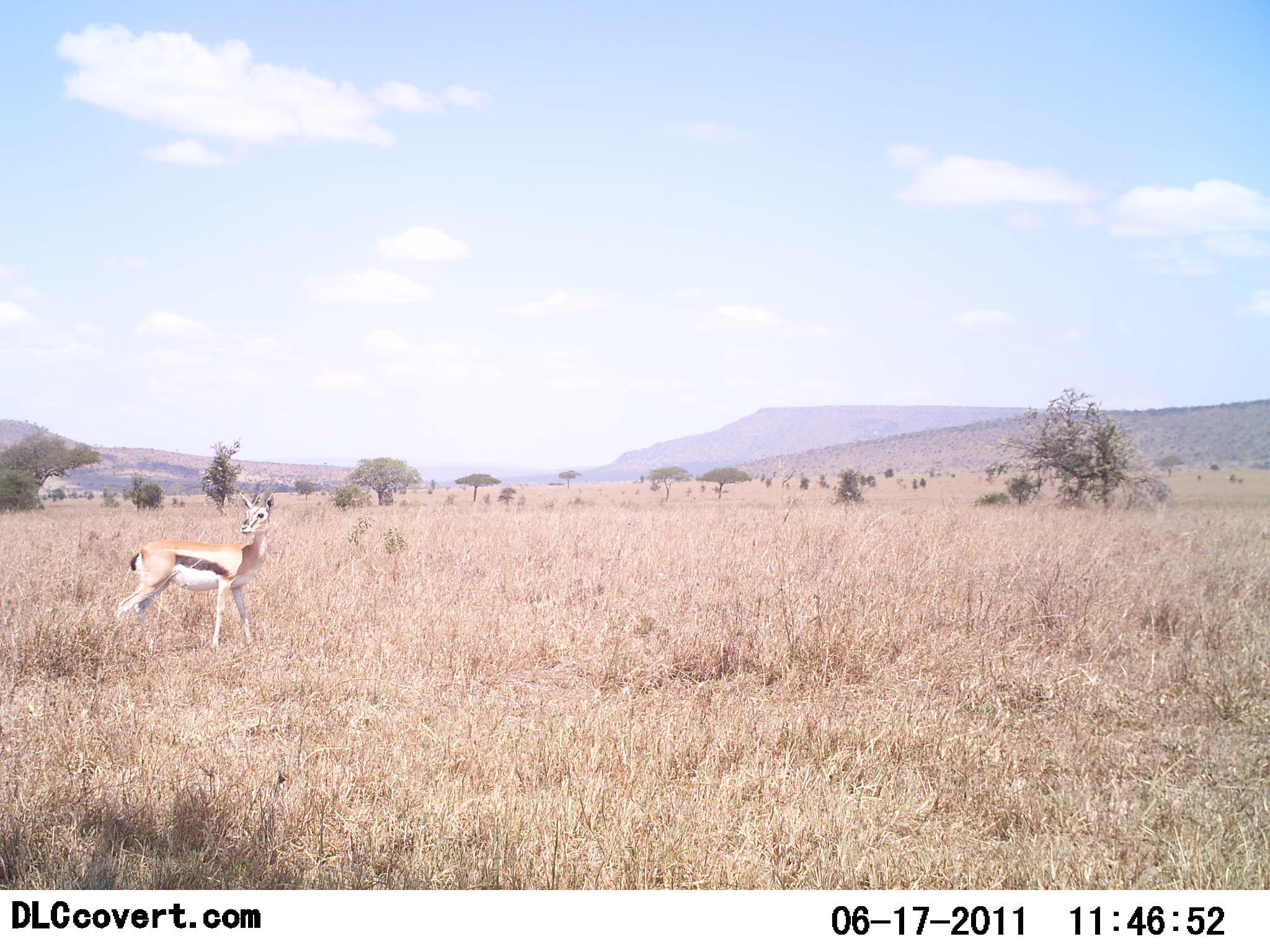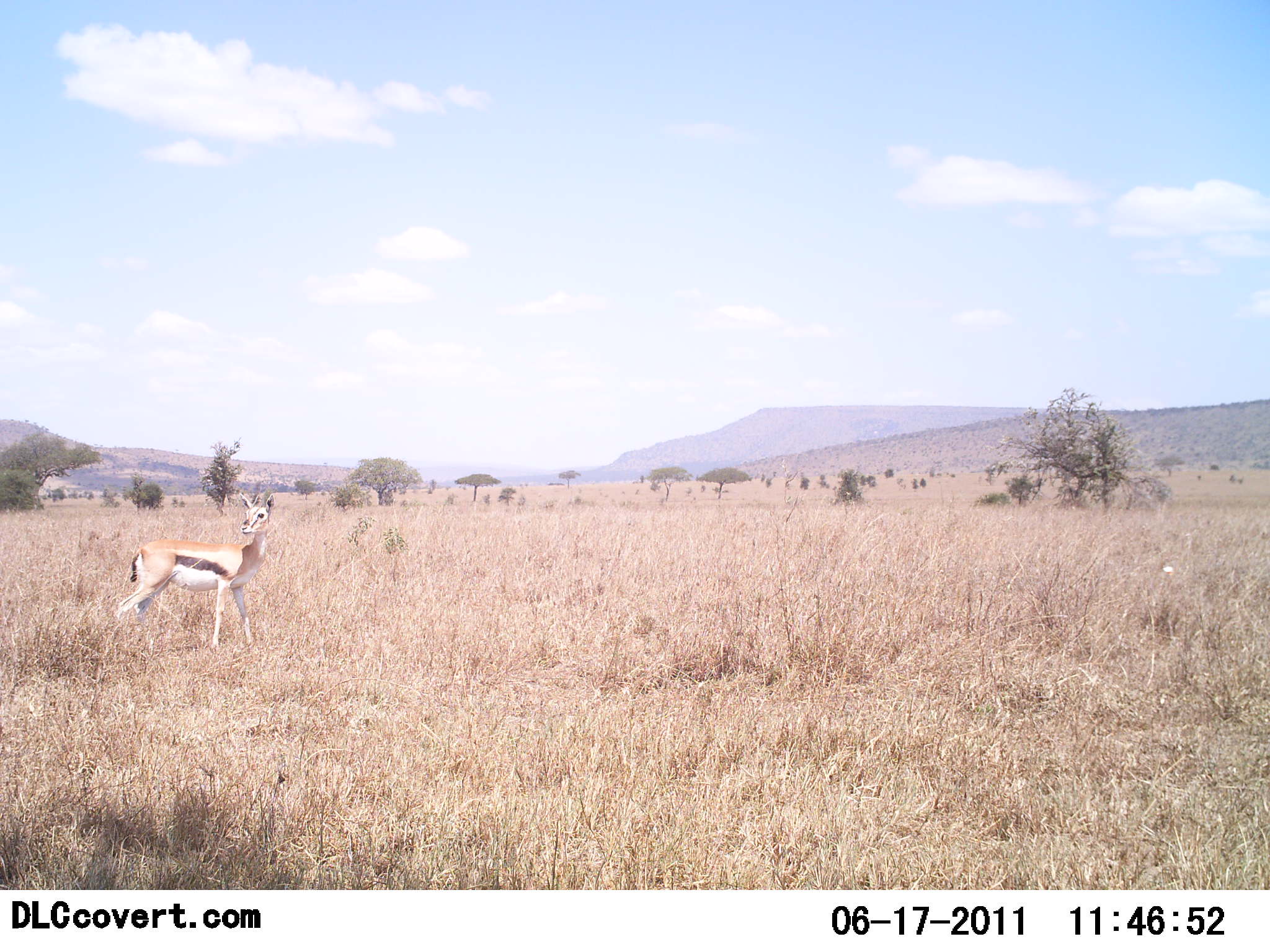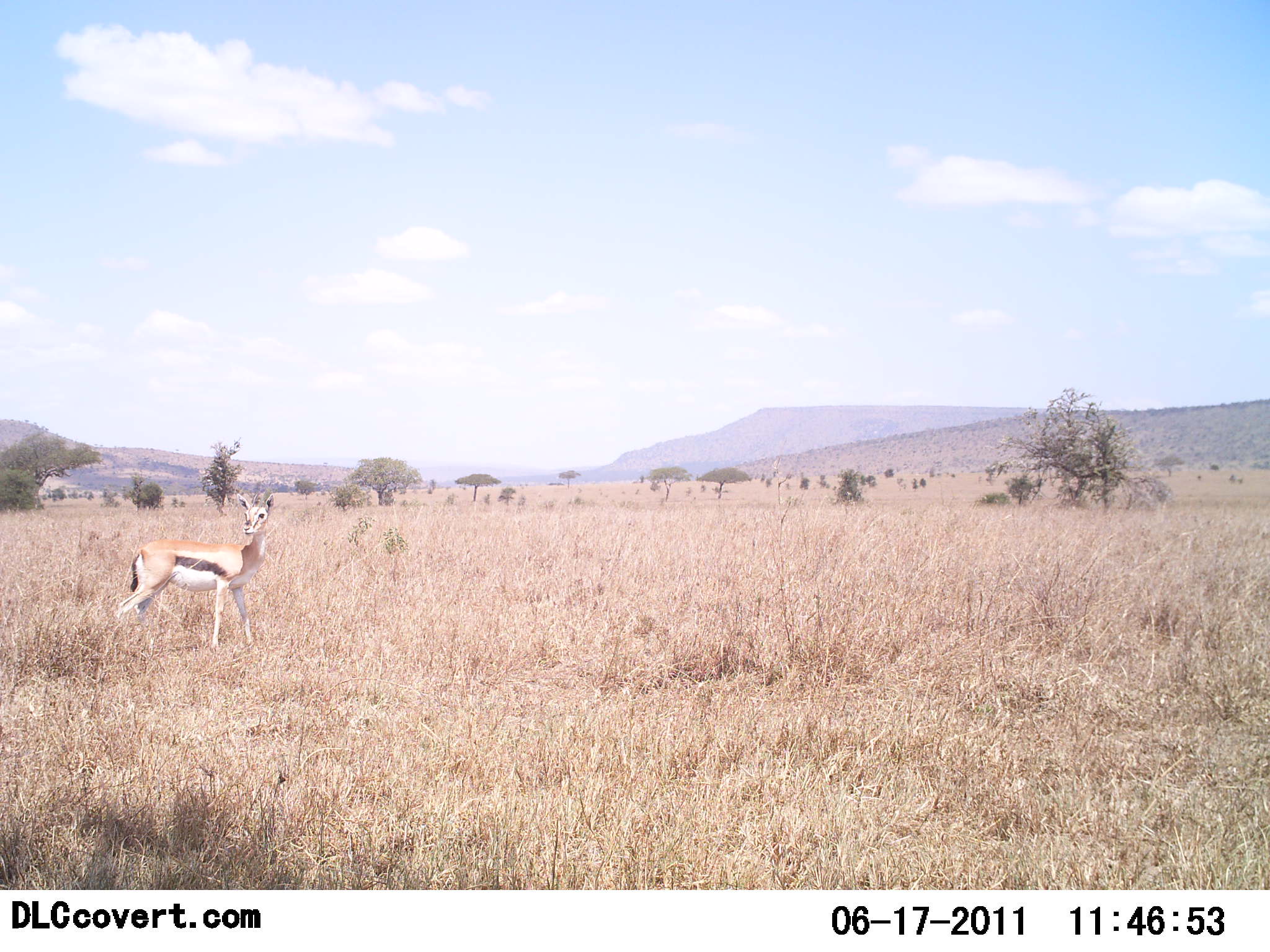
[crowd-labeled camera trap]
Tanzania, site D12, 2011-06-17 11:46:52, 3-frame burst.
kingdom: Animalia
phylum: Chordata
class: Mammalia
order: Artiodactyla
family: Bovidae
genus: Eudorcas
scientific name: Eudorcas thomsonii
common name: thomson's gazelle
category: gazellethomsons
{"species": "gazellethomsons (thomson's gazelle) (Eudorcas thomsonii)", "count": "1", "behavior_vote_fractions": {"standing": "100%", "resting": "0%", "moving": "0%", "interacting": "0%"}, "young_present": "0%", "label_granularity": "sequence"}